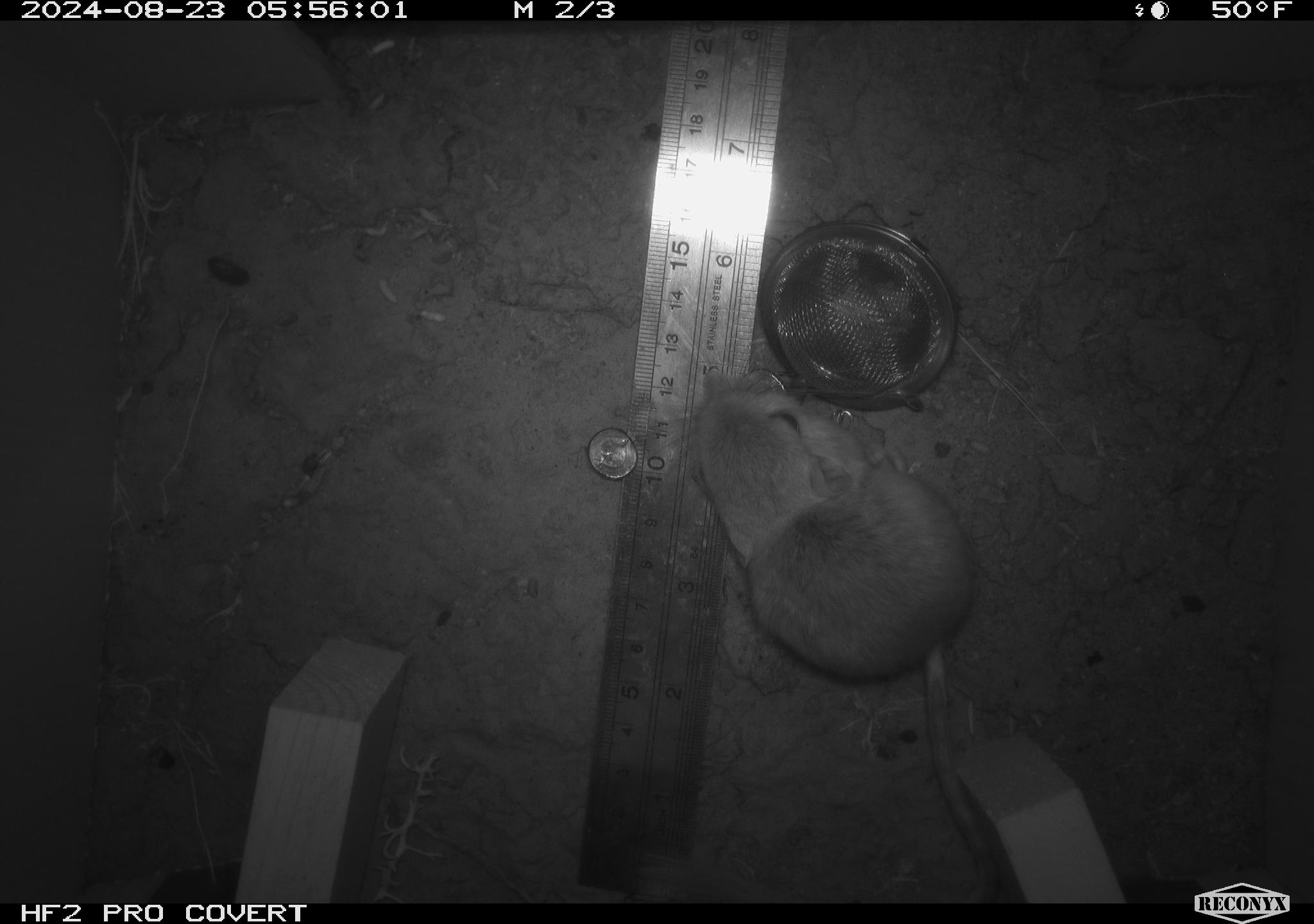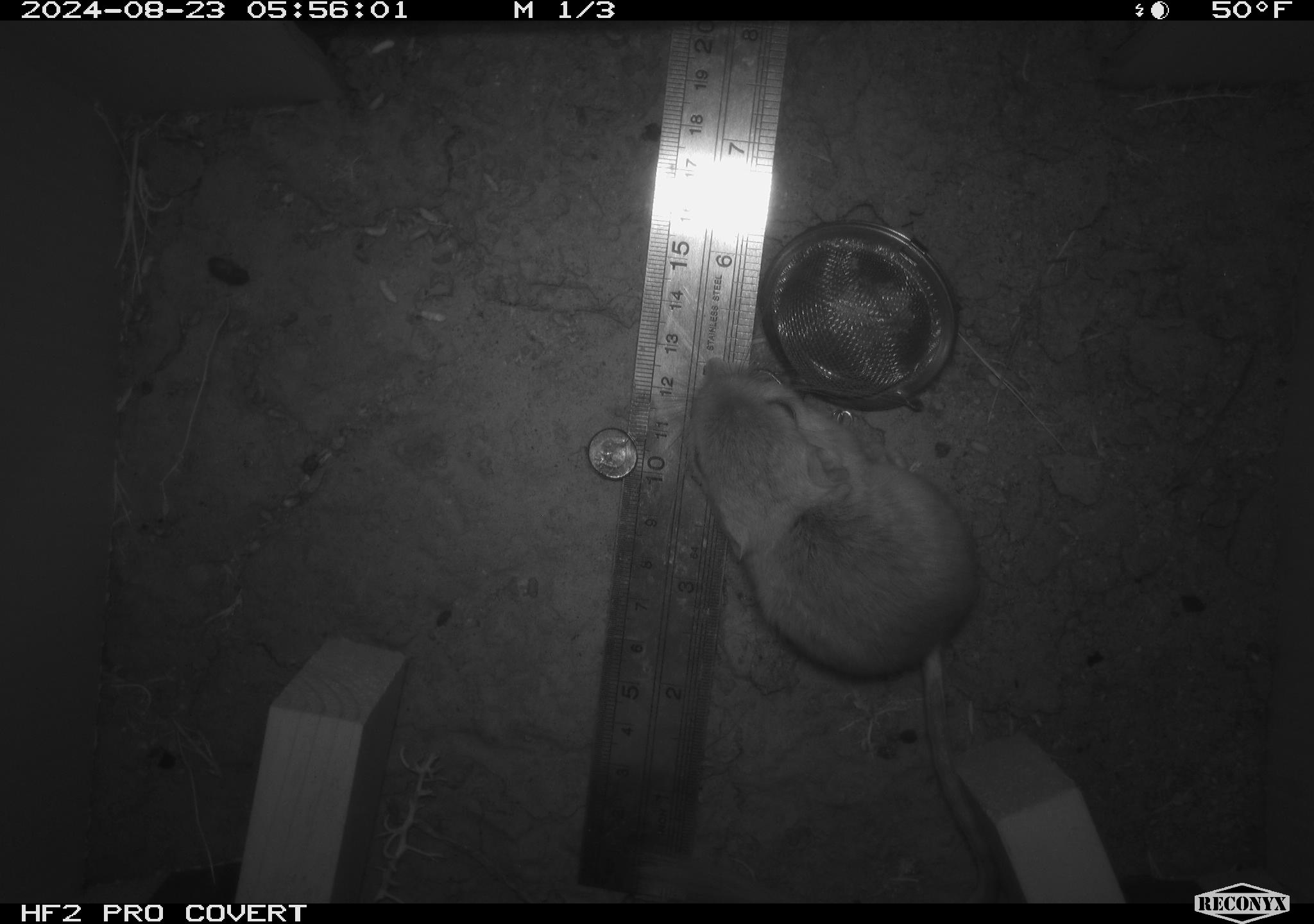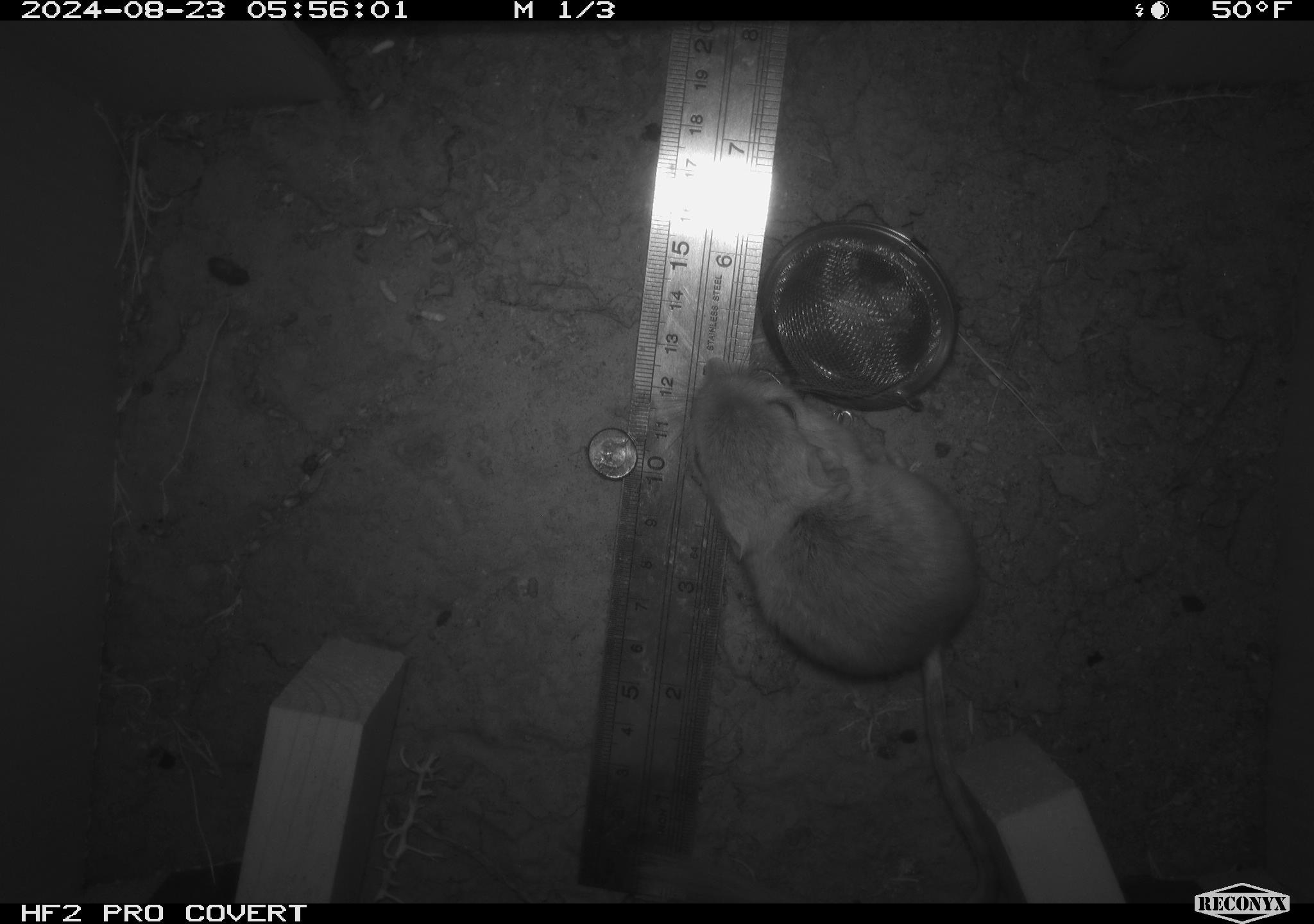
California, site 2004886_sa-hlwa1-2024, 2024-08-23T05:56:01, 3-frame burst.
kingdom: Animalia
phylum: Chordata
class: Mammalia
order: Rodentia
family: Heteromyidae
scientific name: Heteromyidae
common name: kangaroo rats and pocket mice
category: heteromyidae family